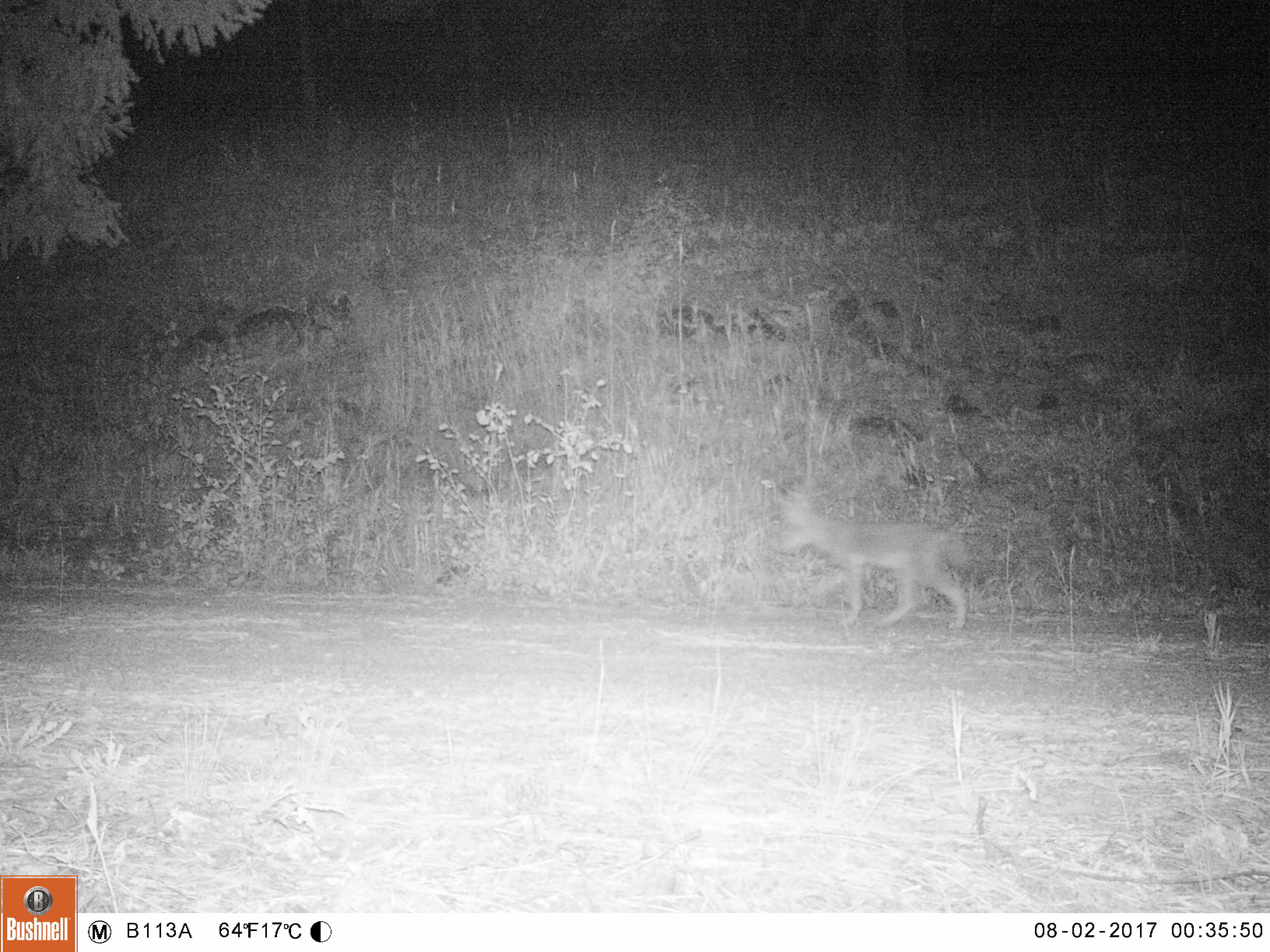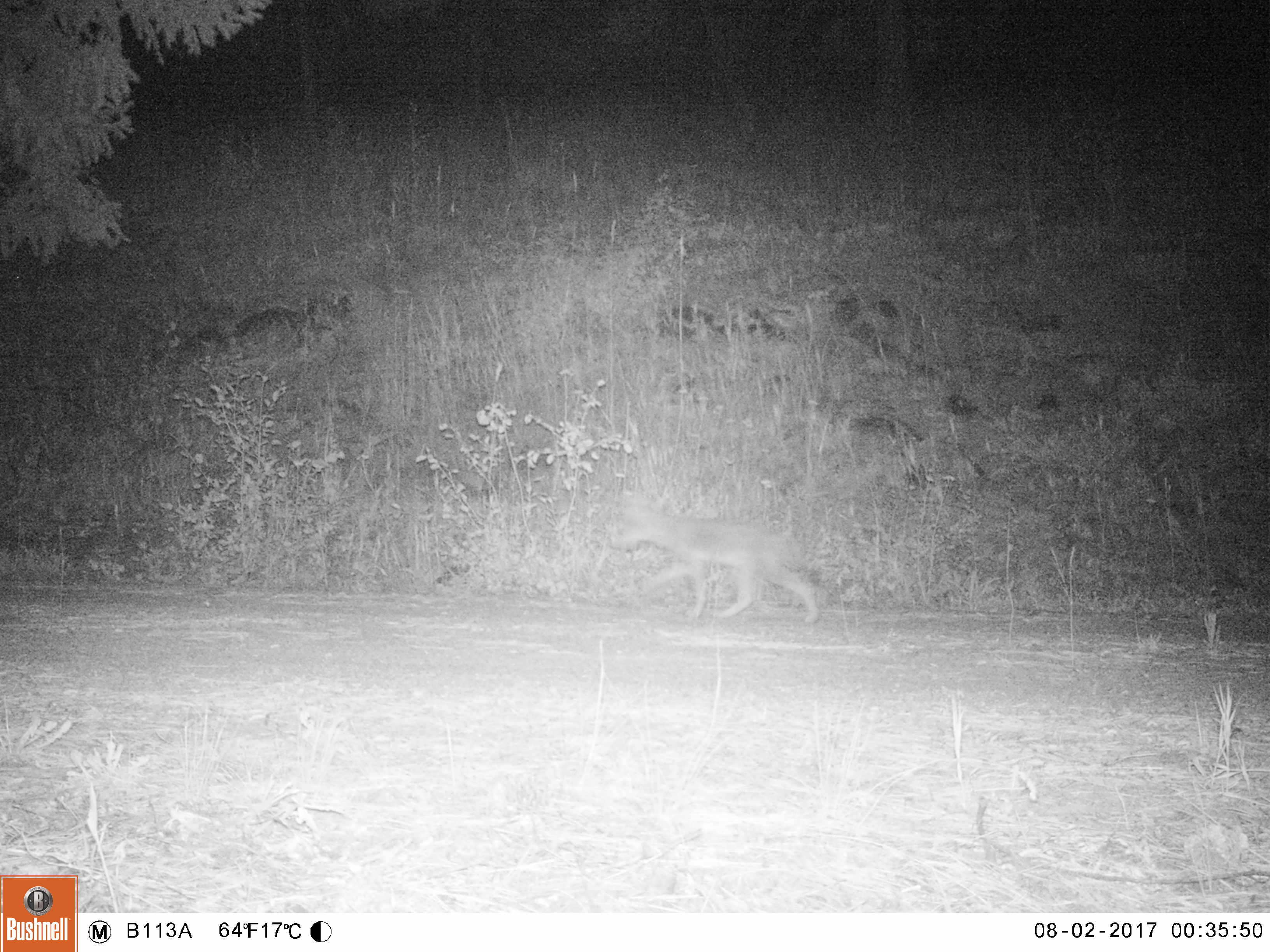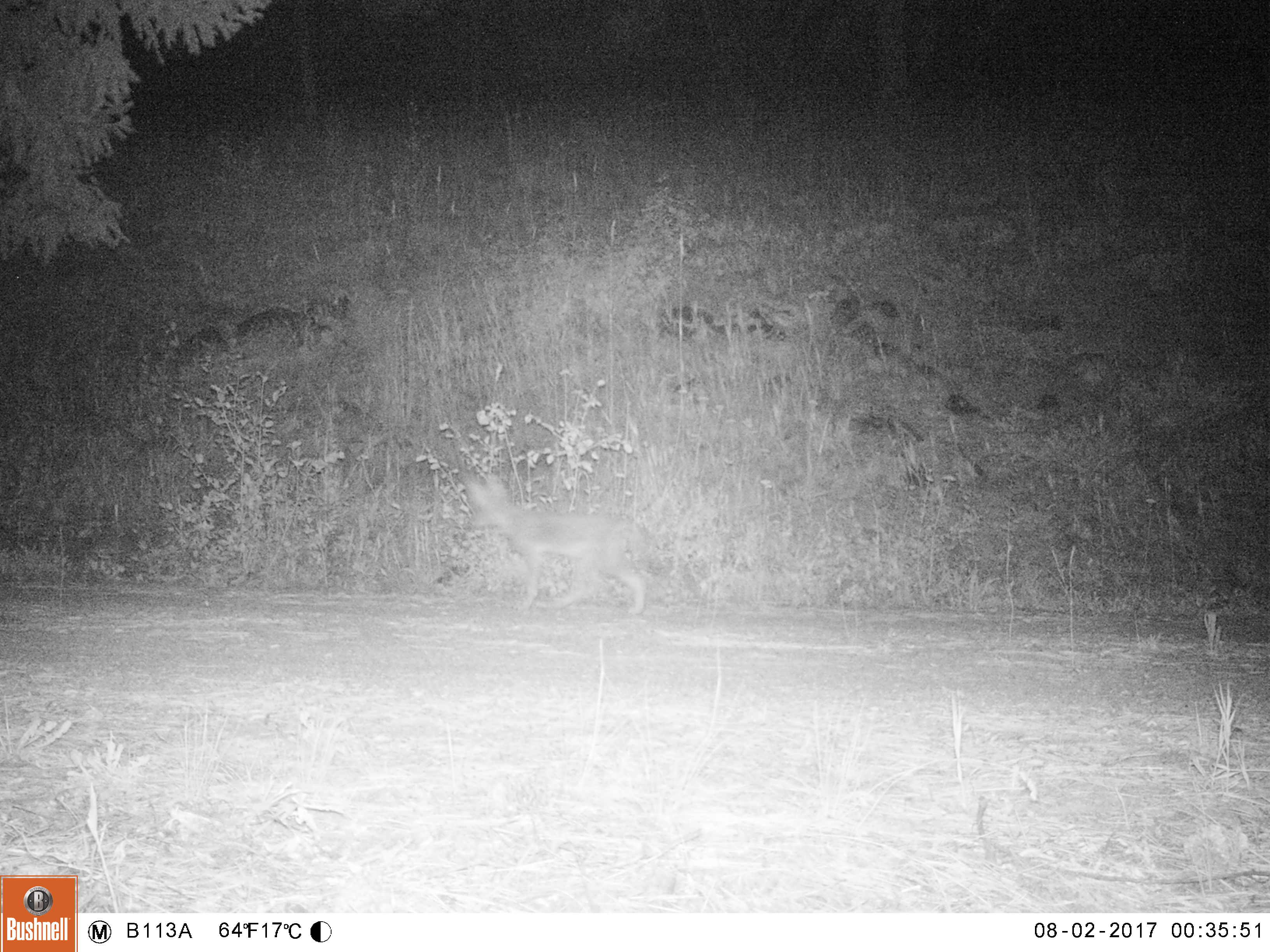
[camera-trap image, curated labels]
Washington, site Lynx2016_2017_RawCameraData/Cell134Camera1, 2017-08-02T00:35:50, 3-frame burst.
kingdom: Animalia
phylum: Chordata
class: Mammalia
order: Carnivora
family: Canidae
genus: Canis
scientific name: Canis latrans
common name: coyote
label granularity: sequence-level